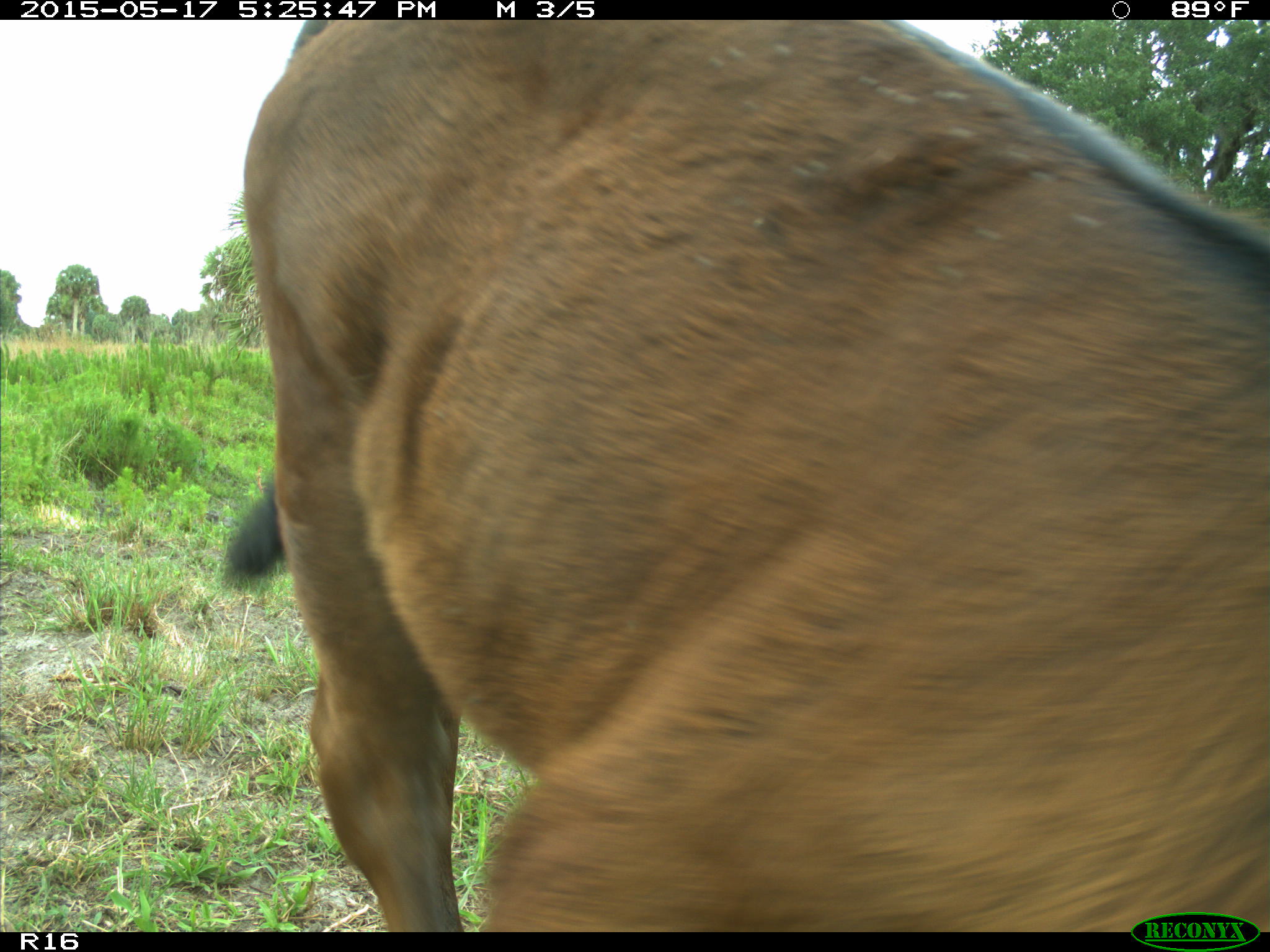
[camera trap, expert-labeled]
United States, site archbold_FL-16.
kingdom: Animalia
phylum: Chordata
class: Mammalia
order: Artiodactyla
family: Bovidae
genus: Bos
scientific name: Bos taurus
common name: domestic cow